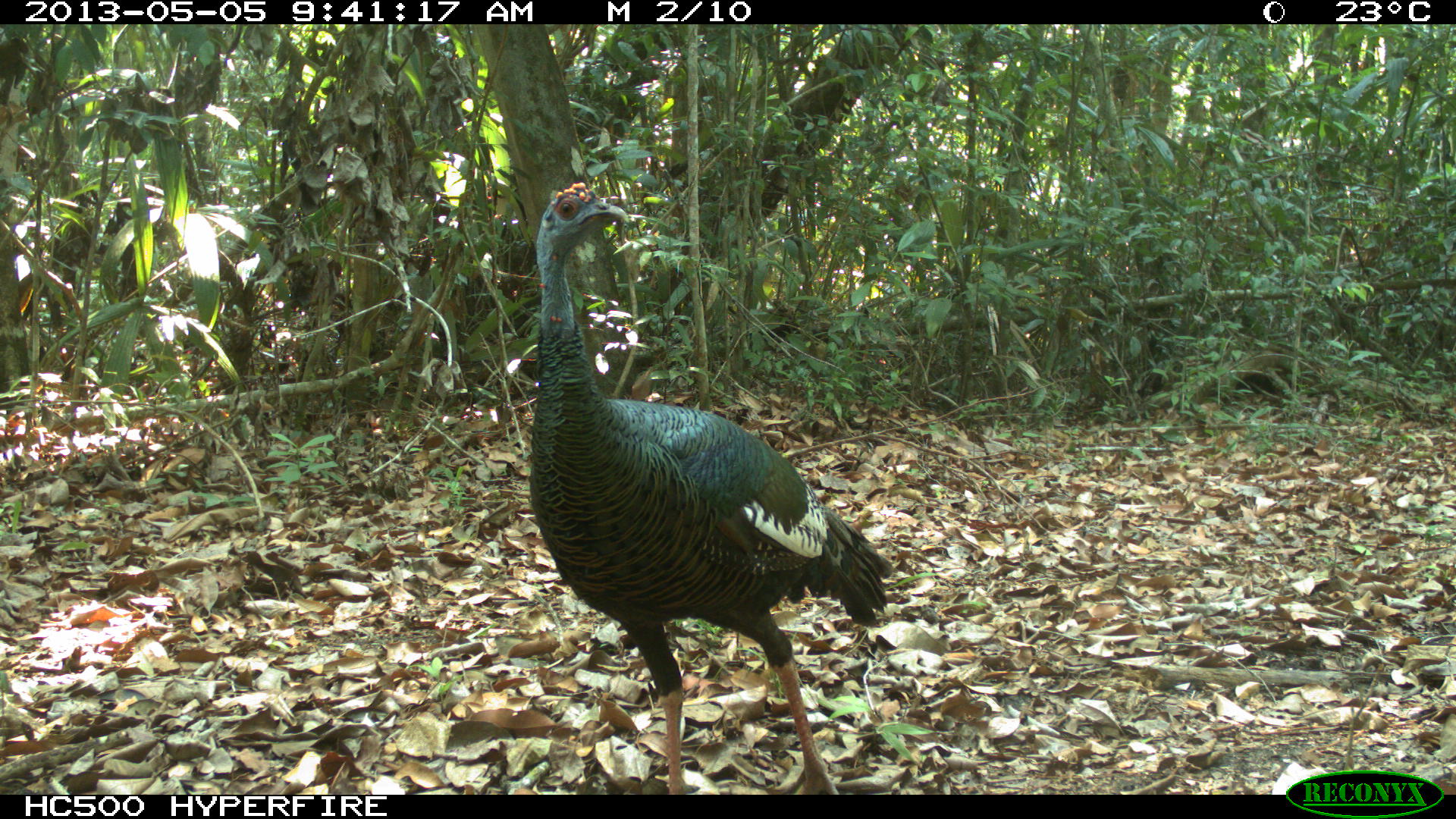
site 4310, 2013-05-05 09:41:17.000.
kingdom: Animalia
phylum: Chordata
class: Aves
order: Galliformes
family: Phasianidae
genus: Meleagris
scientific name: Meleagris ocellata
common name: ocellated turkey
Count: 1.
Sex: male.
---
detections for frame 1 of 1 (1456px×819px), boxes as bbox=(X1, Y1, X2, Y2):
meleagris ocellata: bbox=(527, 181, 893, 795)